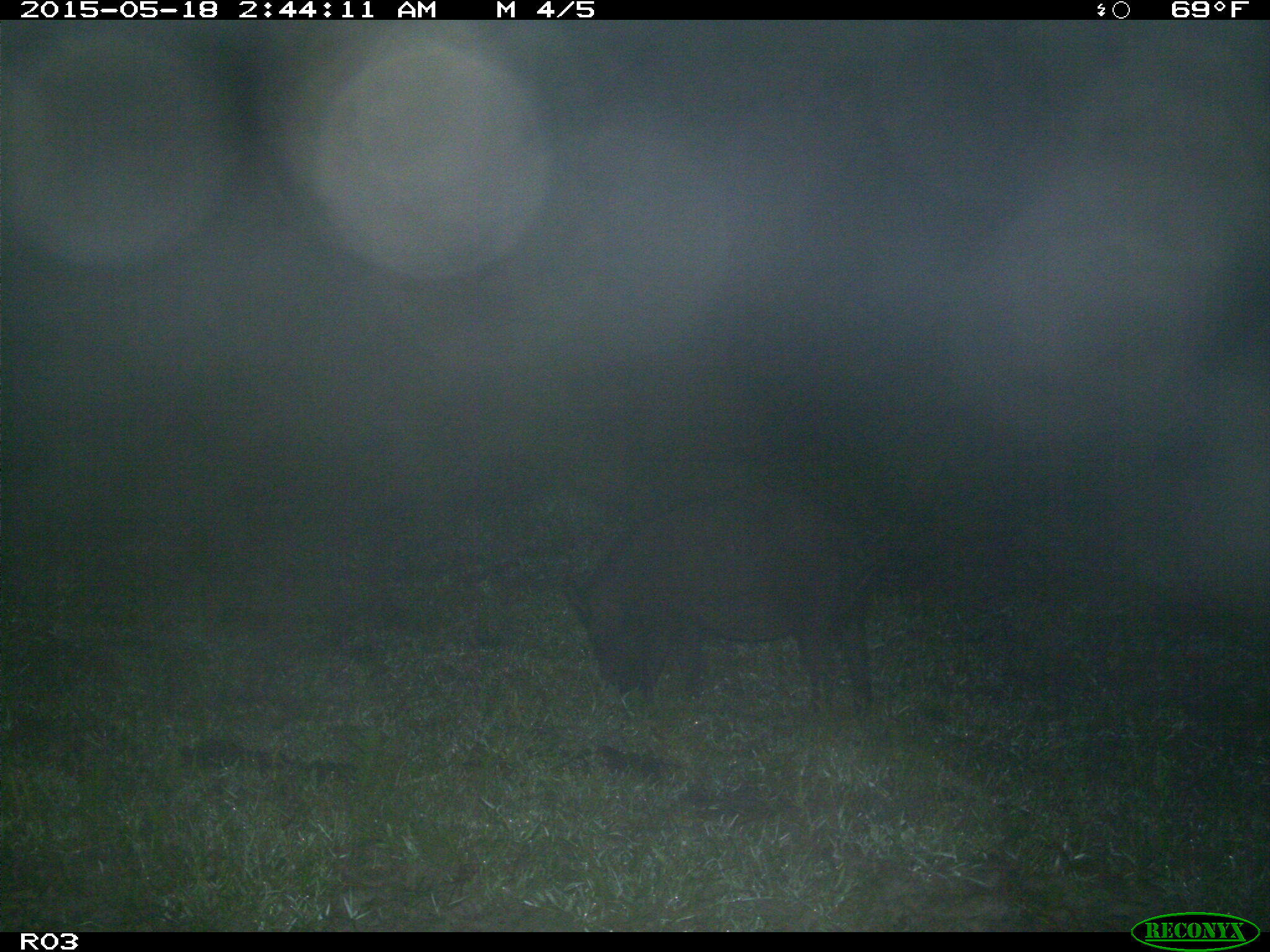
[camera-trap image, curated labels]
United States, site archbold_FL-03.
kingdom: Animalia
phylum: Chordata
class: Mammalia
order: Artiodactyla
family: Suidae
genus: Sus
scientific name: Sus scrofa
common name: wild boar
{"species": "Sus scrofa (wild boar)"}